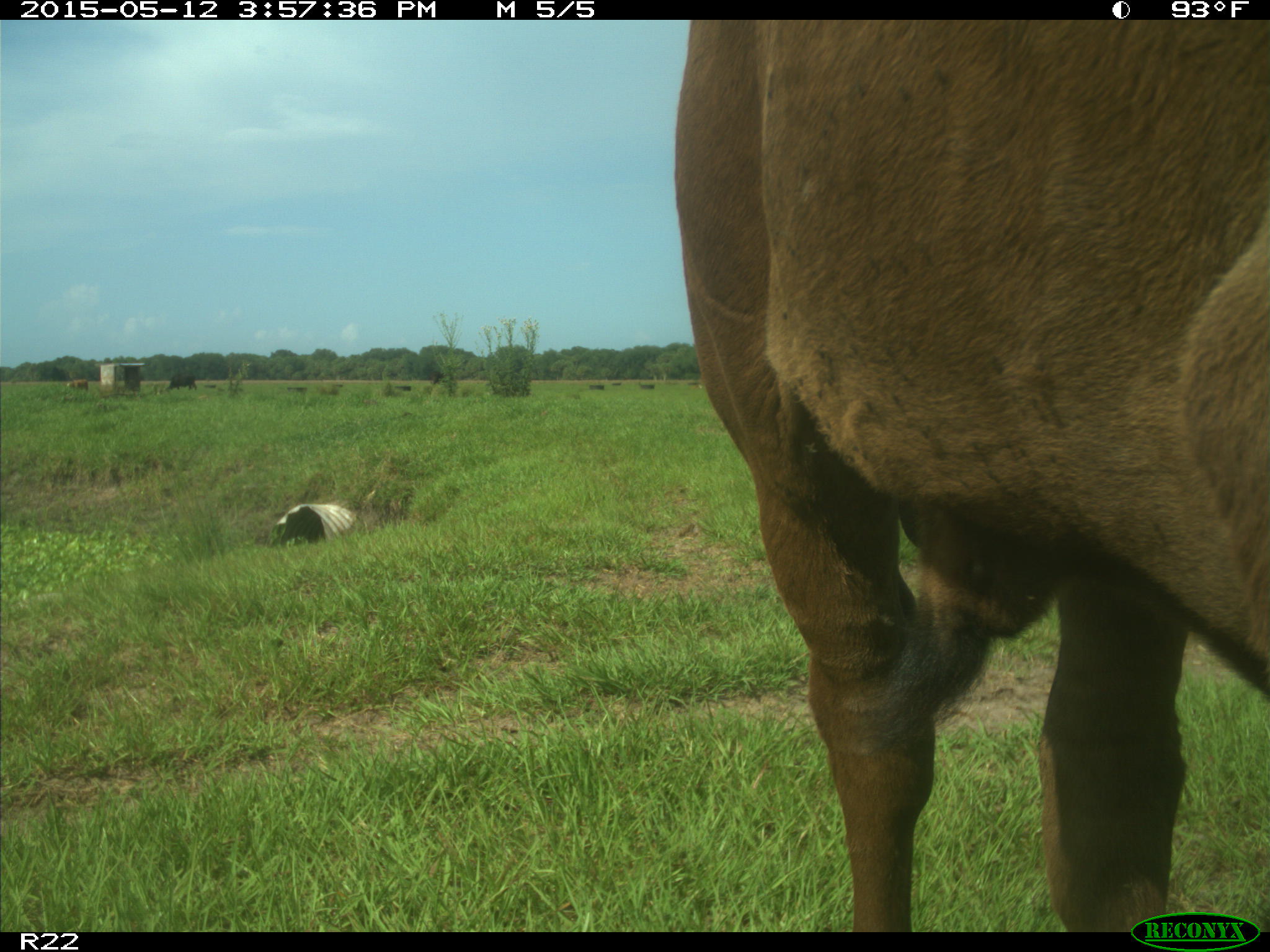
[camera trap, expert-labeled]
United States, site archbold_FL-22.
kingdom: Animalia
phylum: Chordata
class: Mammalia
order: Artiodactyla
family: Bovidae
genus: Bos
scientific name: Bos taurus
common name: domestic cow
Bos taurus (domestic cow).